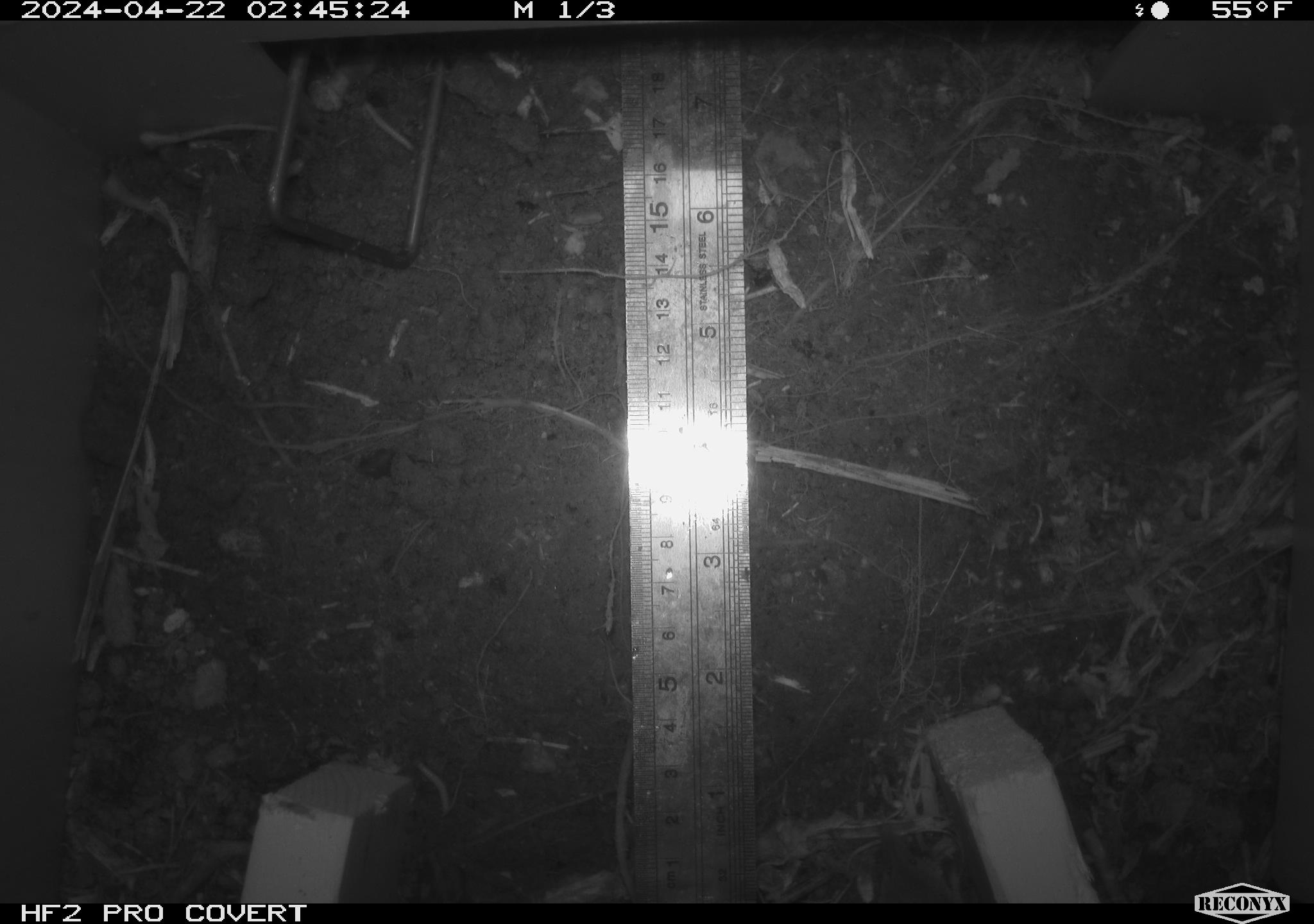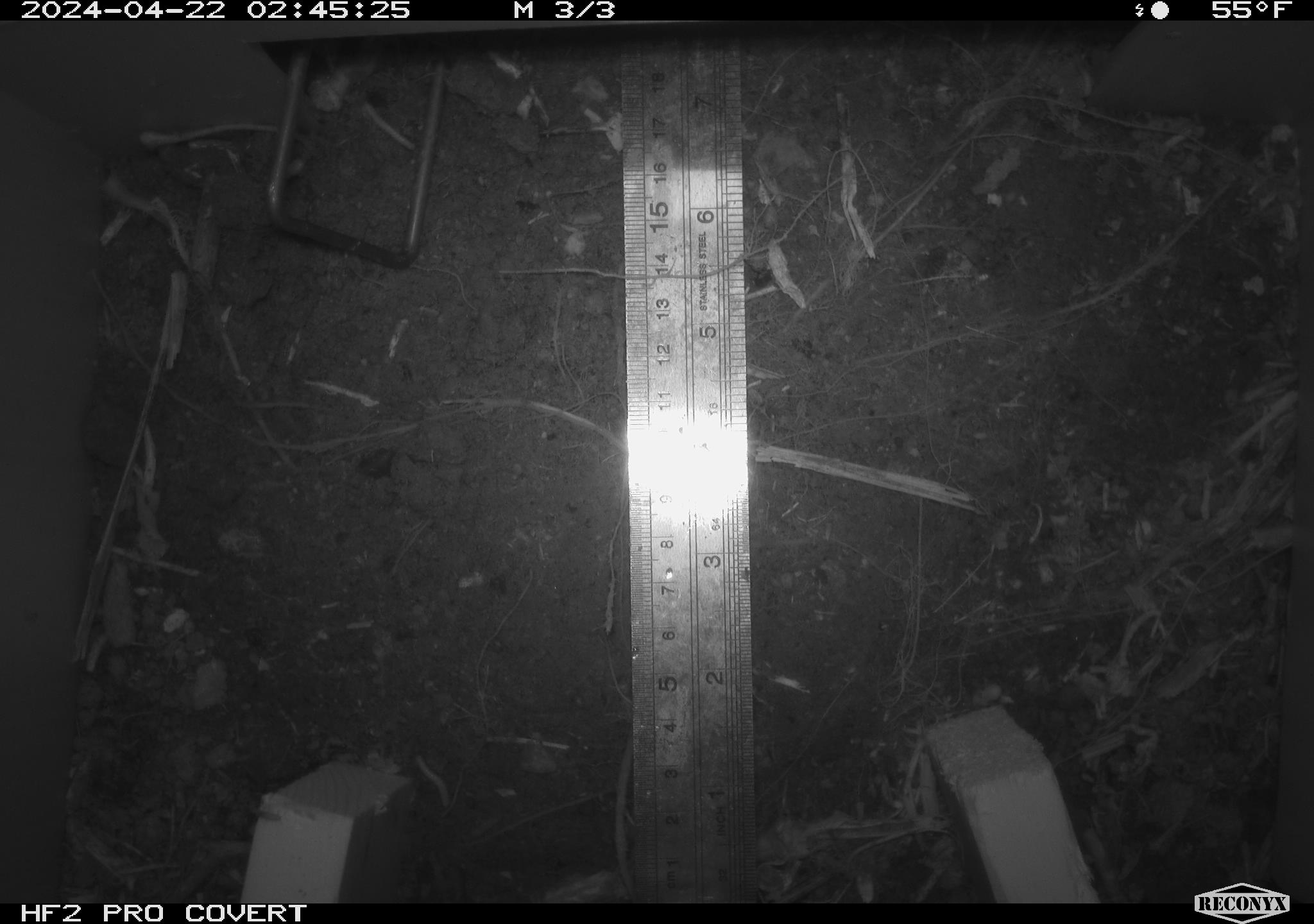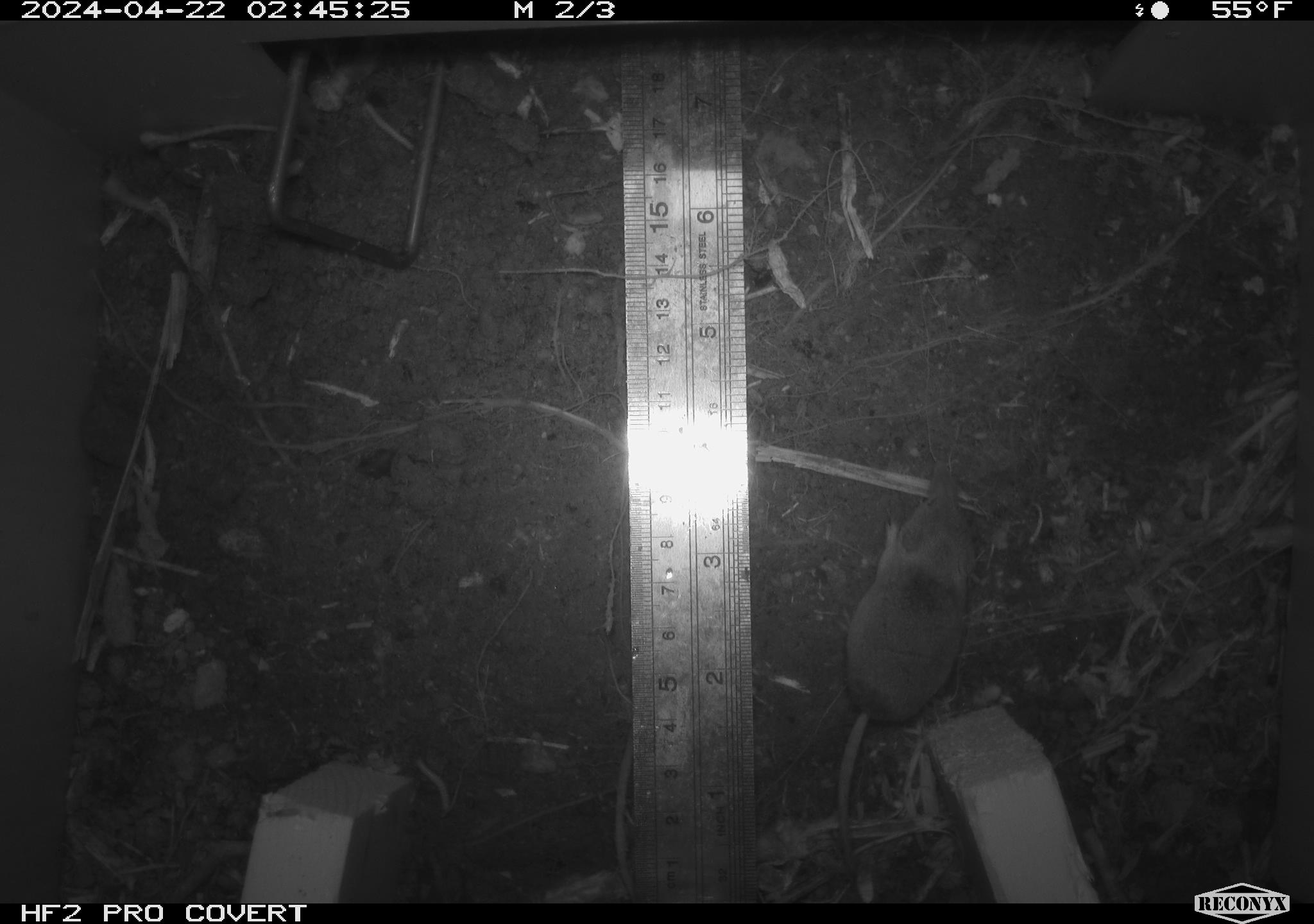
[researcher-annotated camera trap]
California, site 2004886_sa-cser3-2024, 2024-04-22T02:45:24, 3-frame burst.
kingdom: Animalia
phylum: Chordata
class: Mammalia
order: Eulipotyphla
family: Soricidae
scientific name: Soricidae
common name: shrews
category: soricidae family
Soricidae family (shrews) (Soricidae).